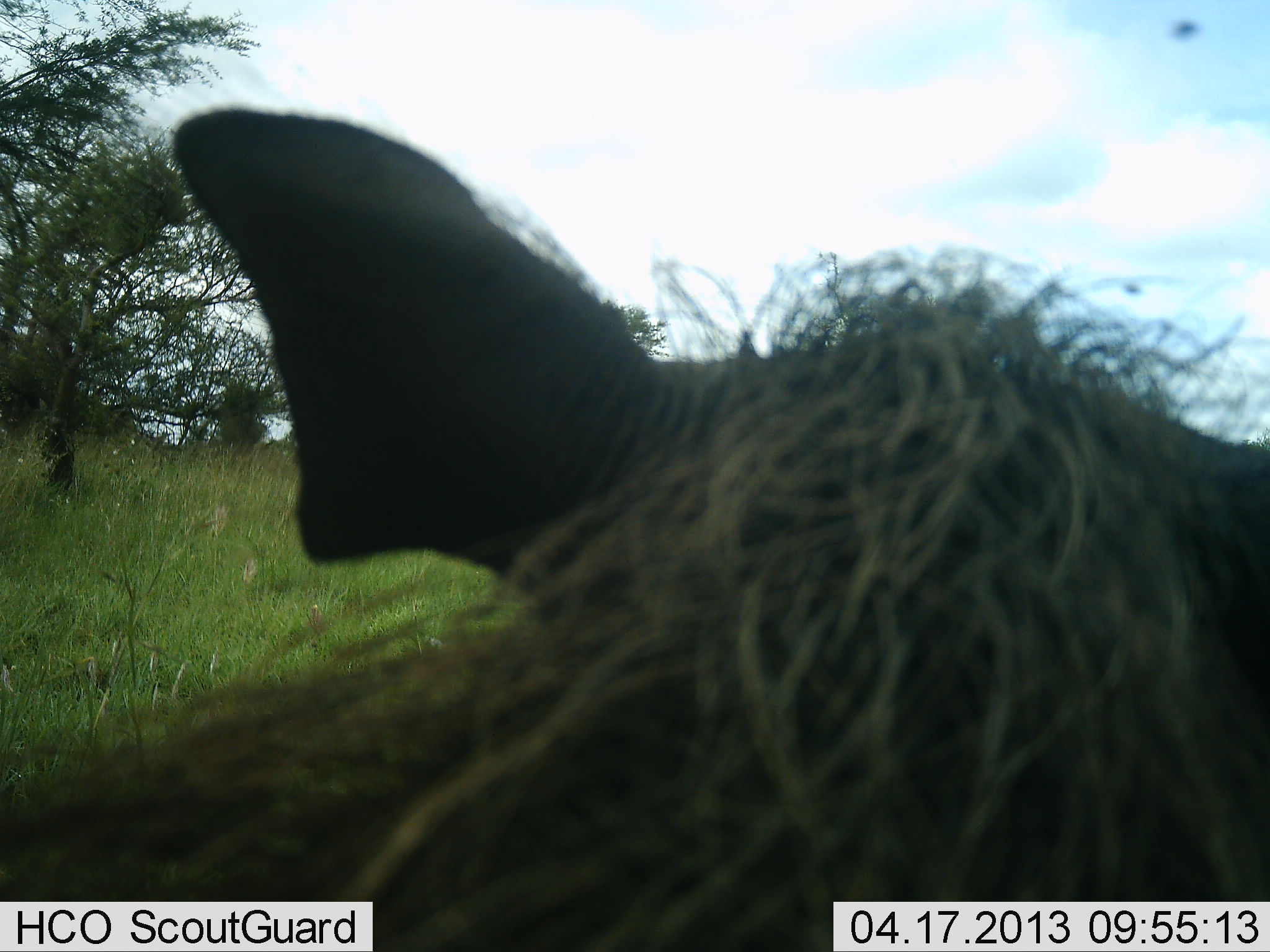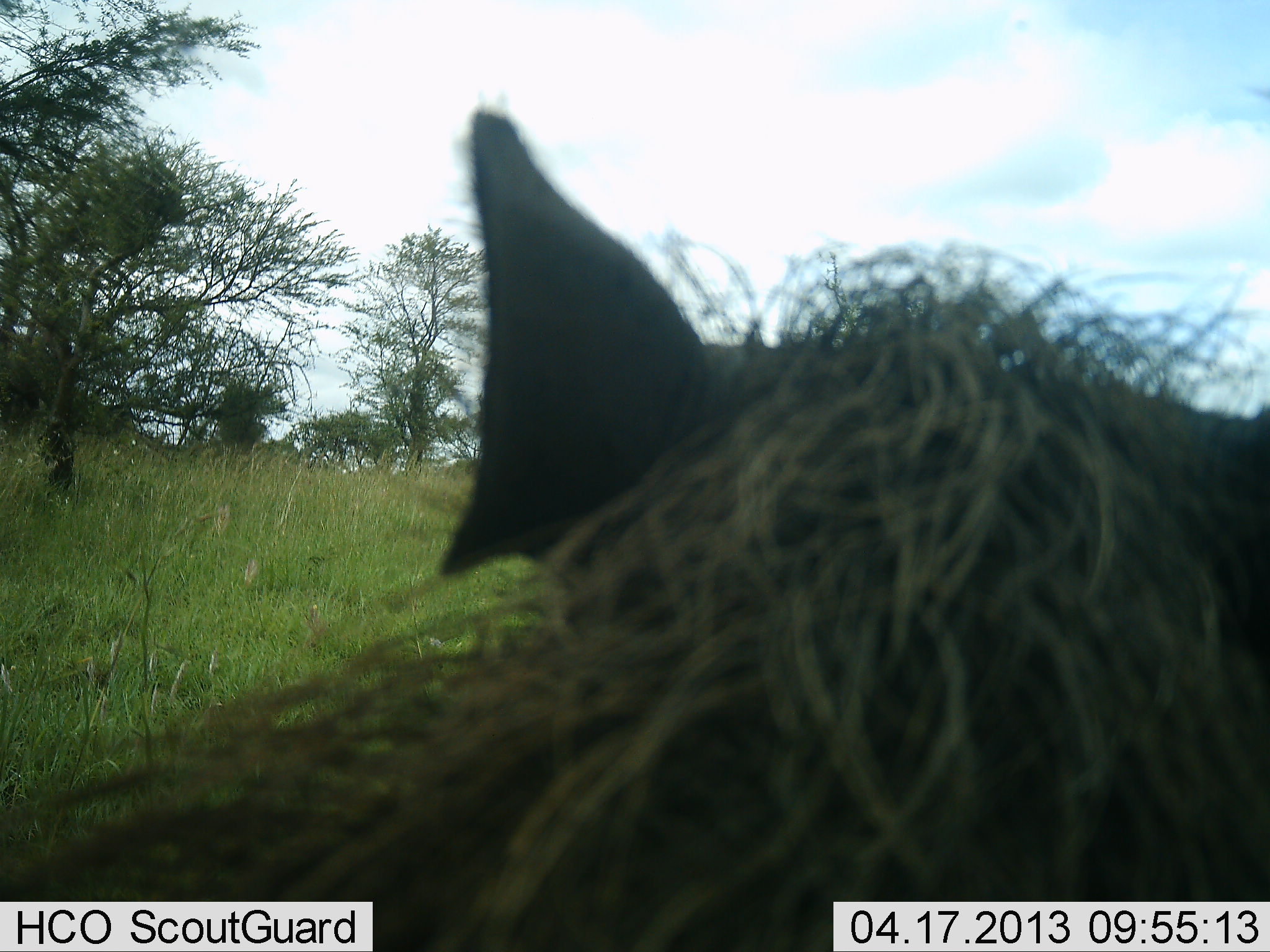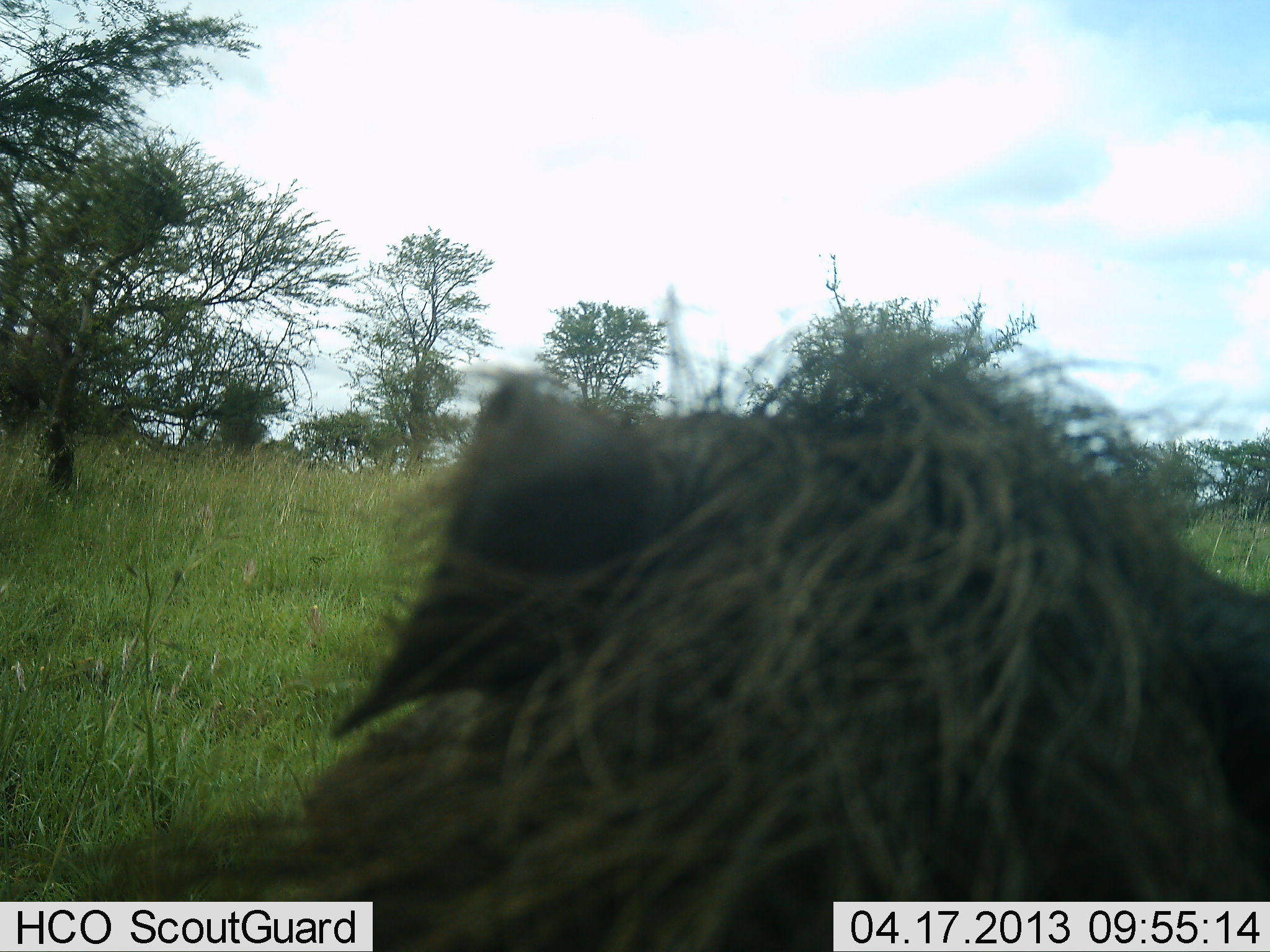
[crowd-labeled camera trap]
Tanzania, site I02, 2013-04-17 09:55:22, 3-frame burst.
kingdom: Animalia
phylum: Chordata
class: Mammalia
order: Artiodactyla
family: Suidae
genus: Phacochoerus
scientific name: Phacochoerus africanus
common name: warthog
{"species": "warthog (Phacochoerus africanus)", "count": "1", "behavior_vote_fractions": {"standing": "75%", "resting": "18%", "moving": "7%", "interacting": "0%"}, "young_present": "0%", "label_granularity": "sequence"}